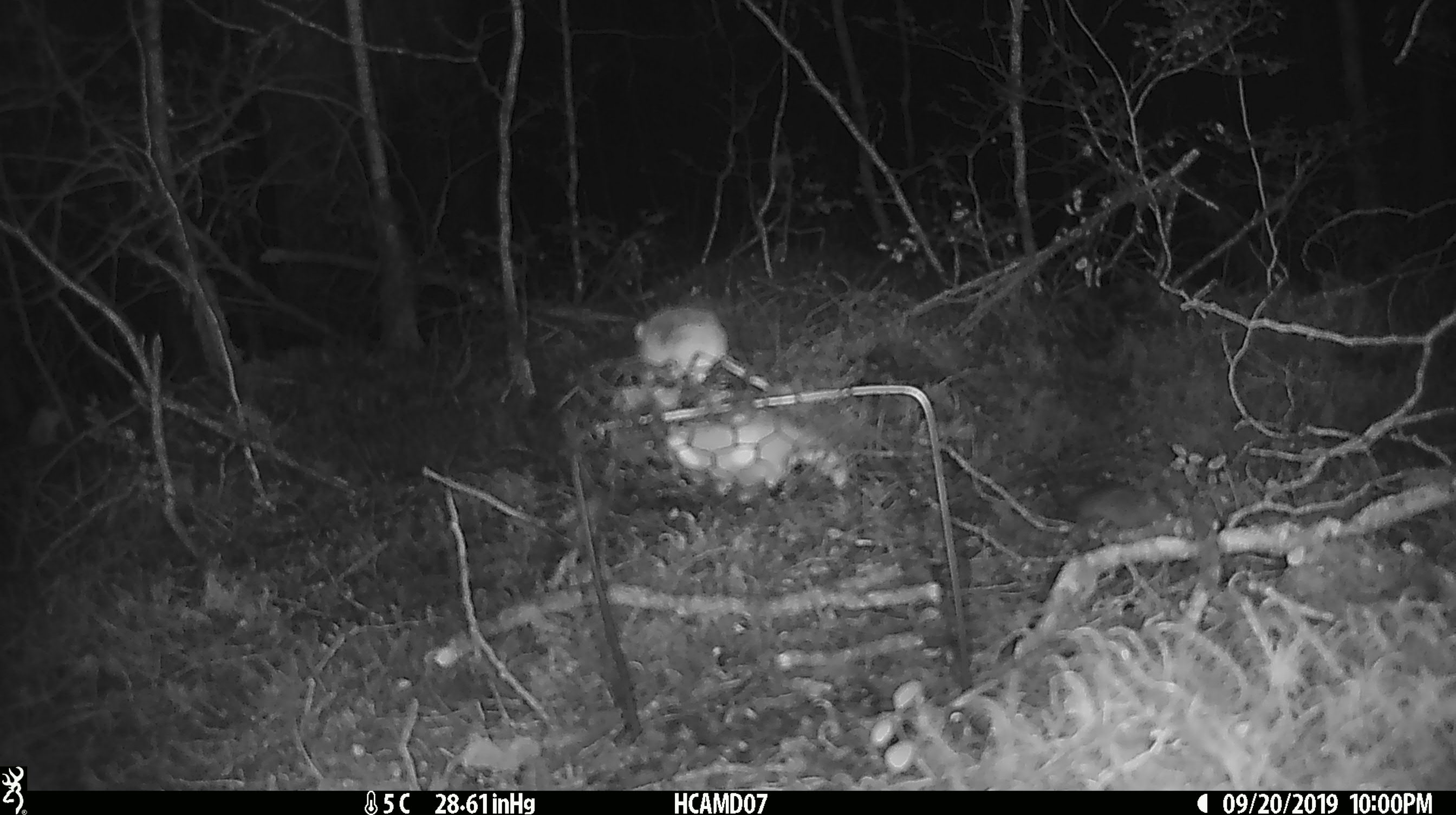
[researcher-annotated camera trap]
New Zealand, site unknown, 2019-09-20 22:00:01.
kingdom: Animalia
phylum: Chordata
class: Mammalia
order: Rodentia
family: Muridae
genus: Mus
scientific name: Mus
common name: mouse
Mouse (Mus).